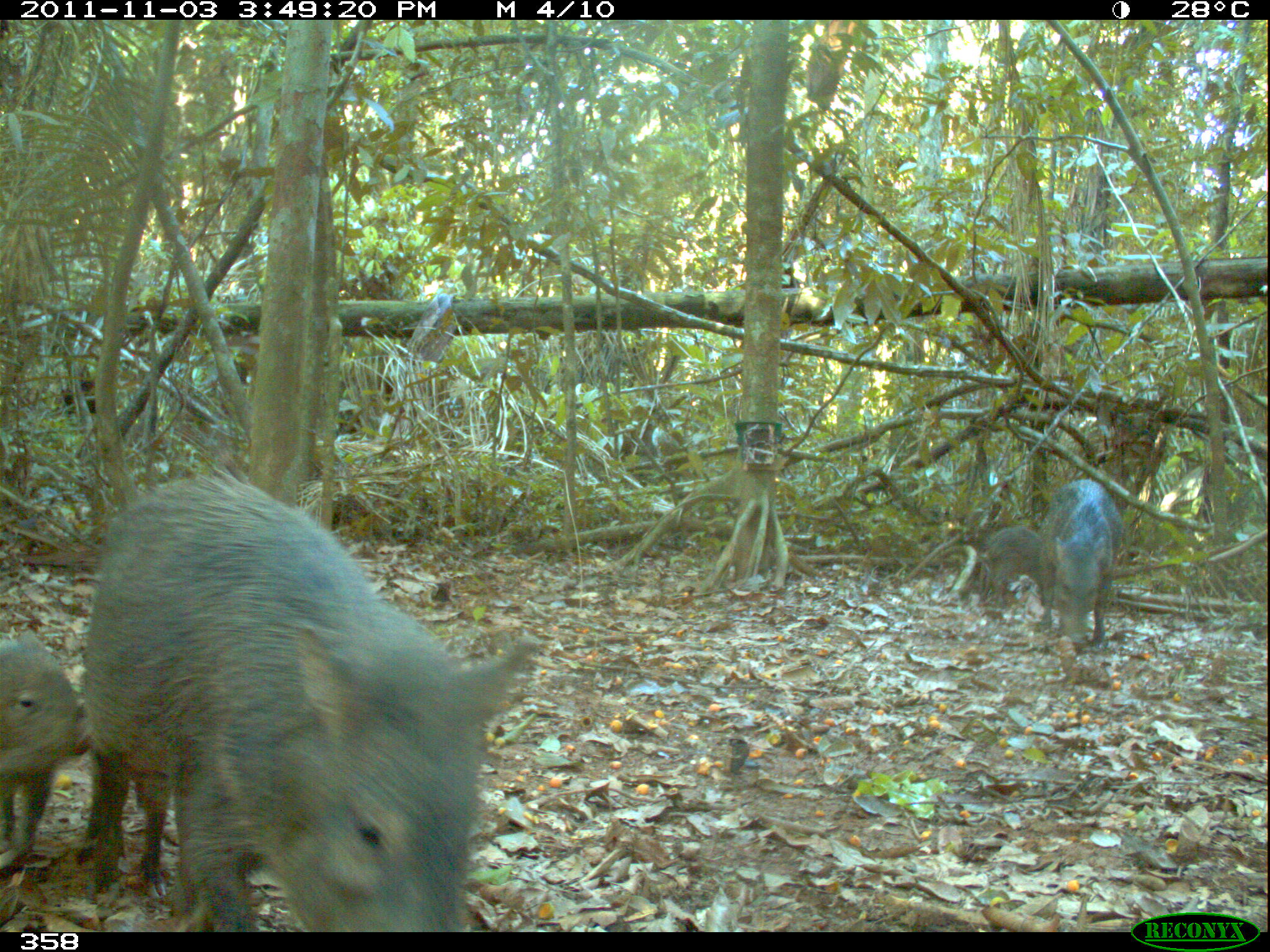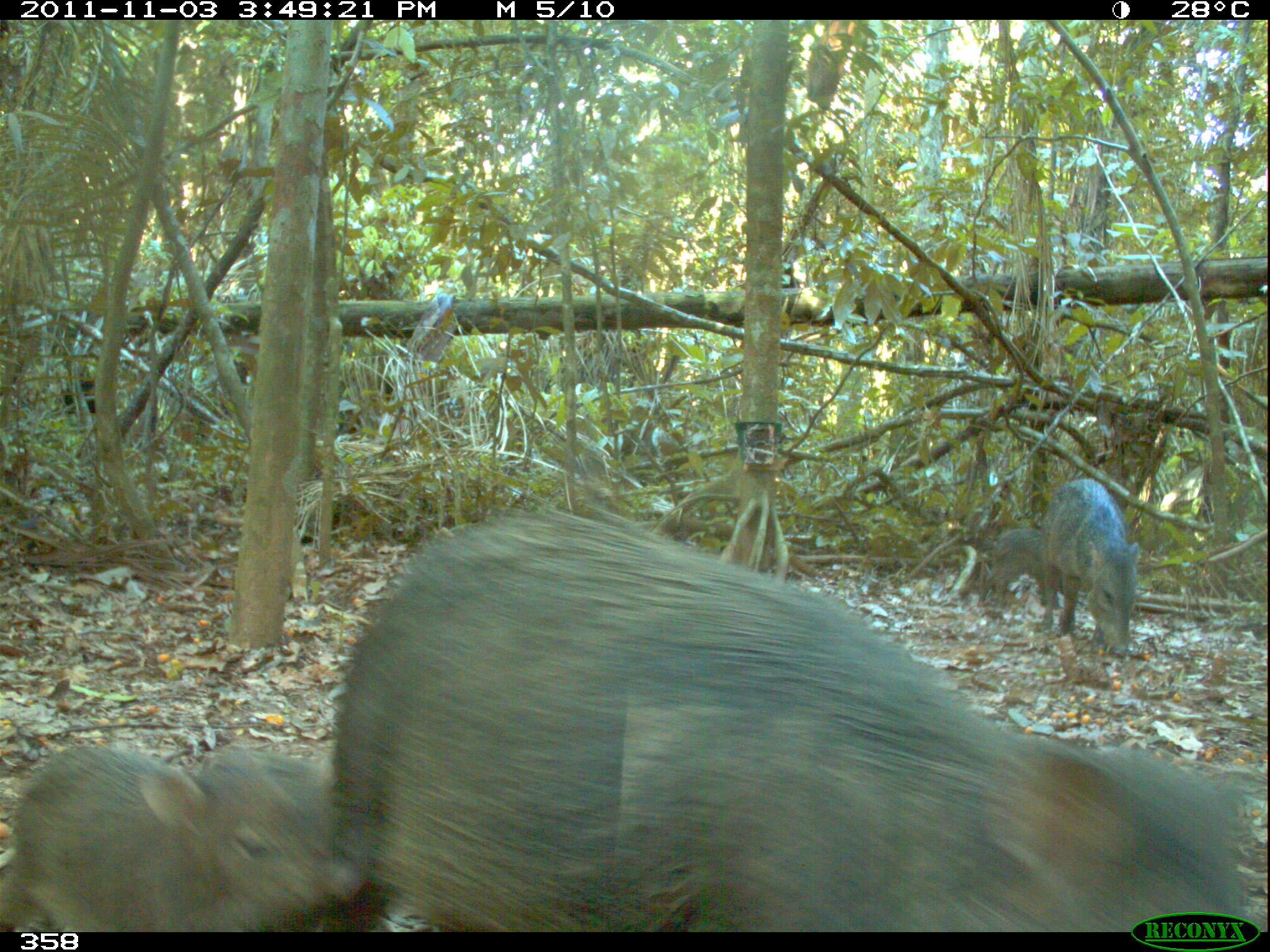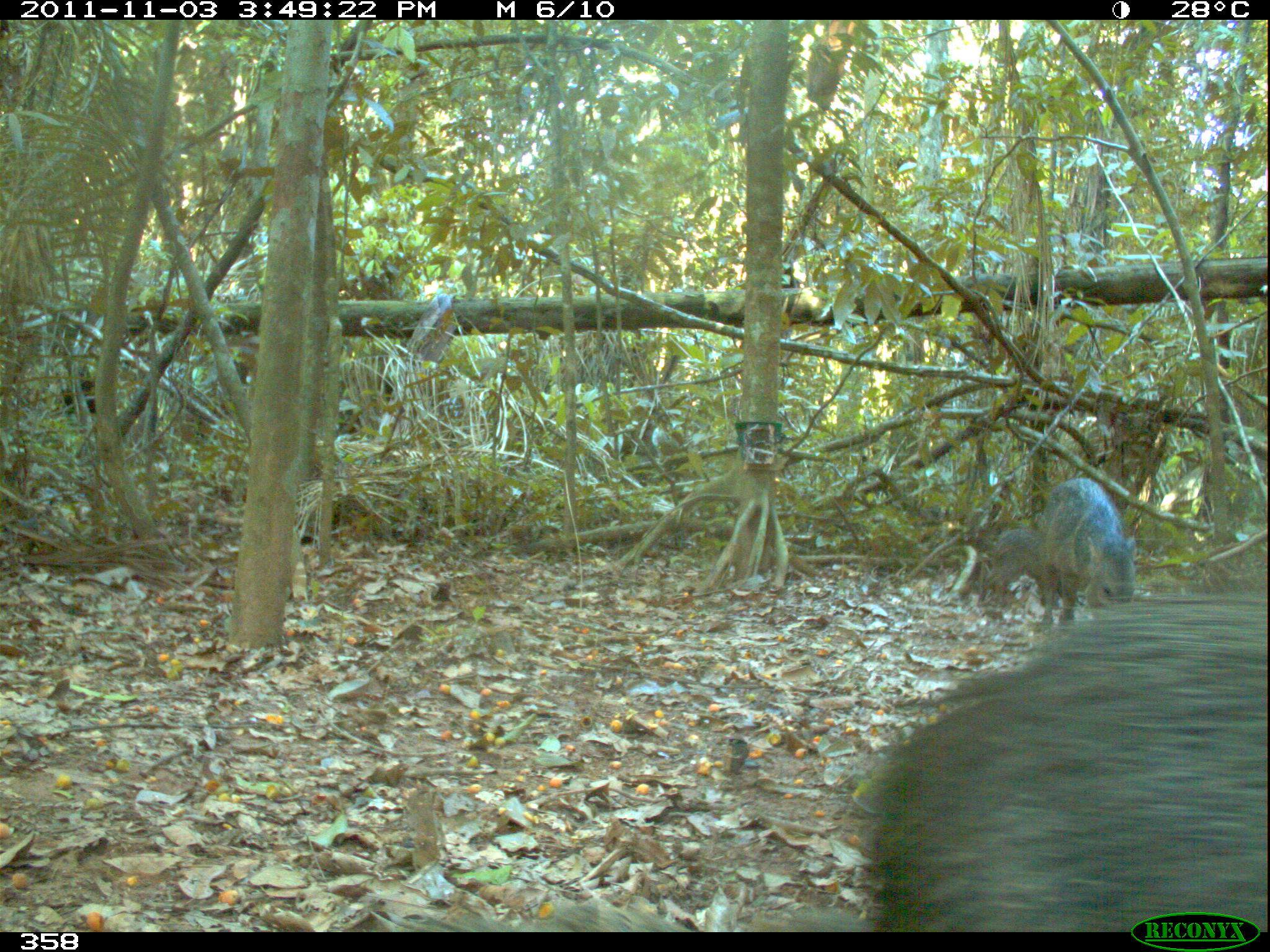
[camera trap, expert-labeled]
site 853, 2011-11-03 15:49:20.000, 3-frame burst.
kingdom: Animalia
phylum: Chordata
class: Mammalia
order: Artiodactyla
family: Tayassuidae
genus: Pecari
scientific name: Pecari tajacu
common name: collared peccary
Pecari tajacu (collared peccary).